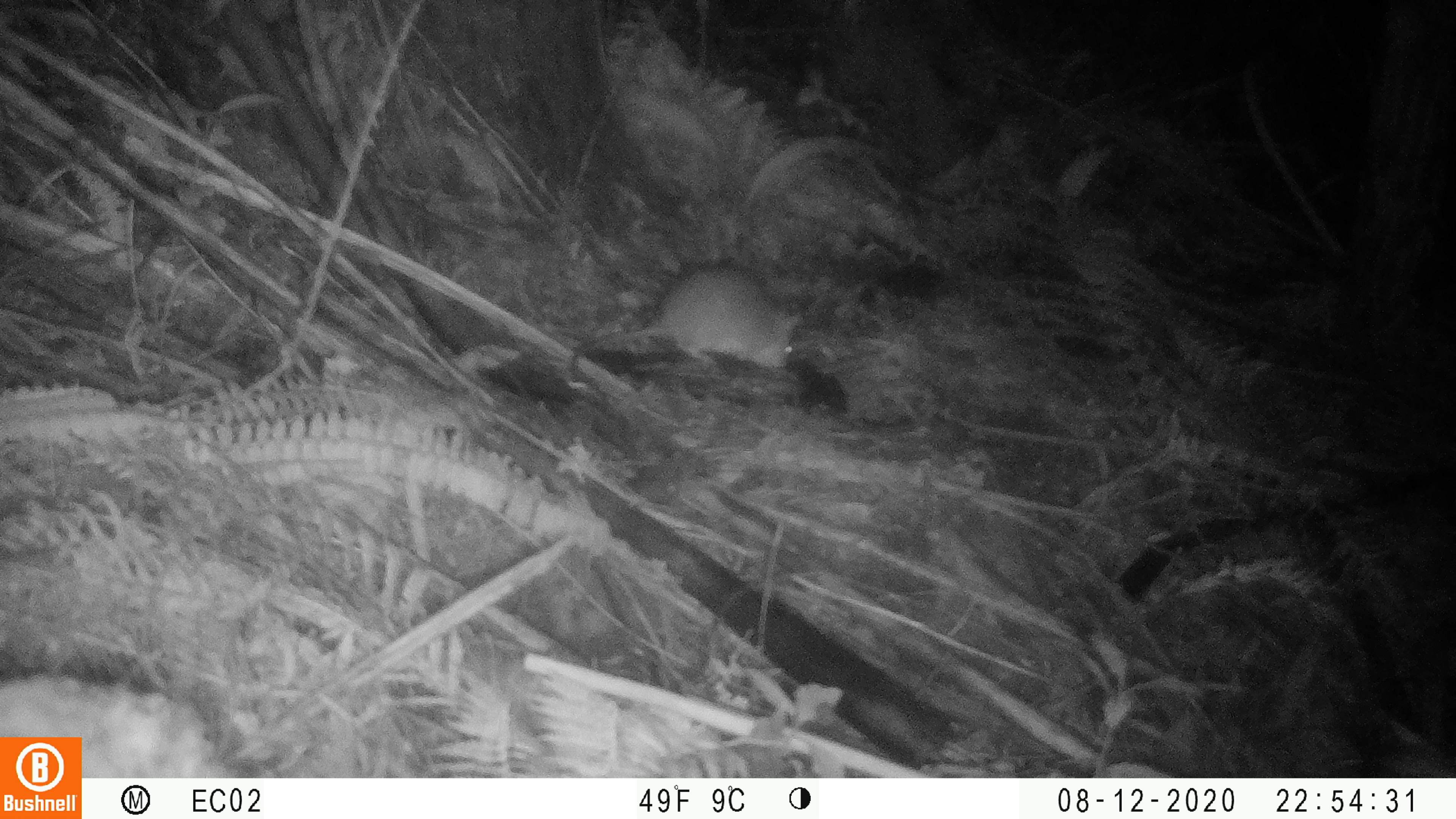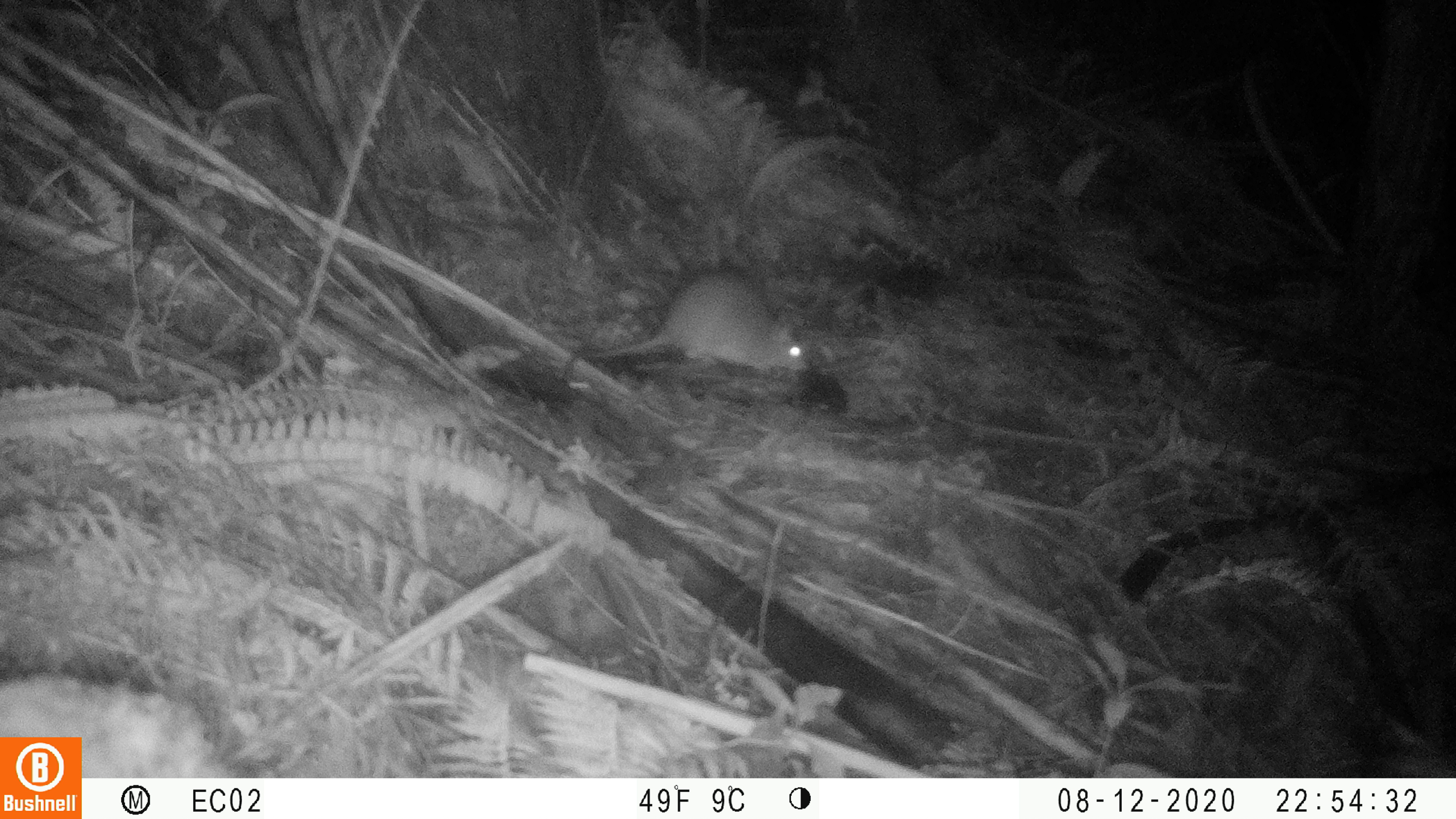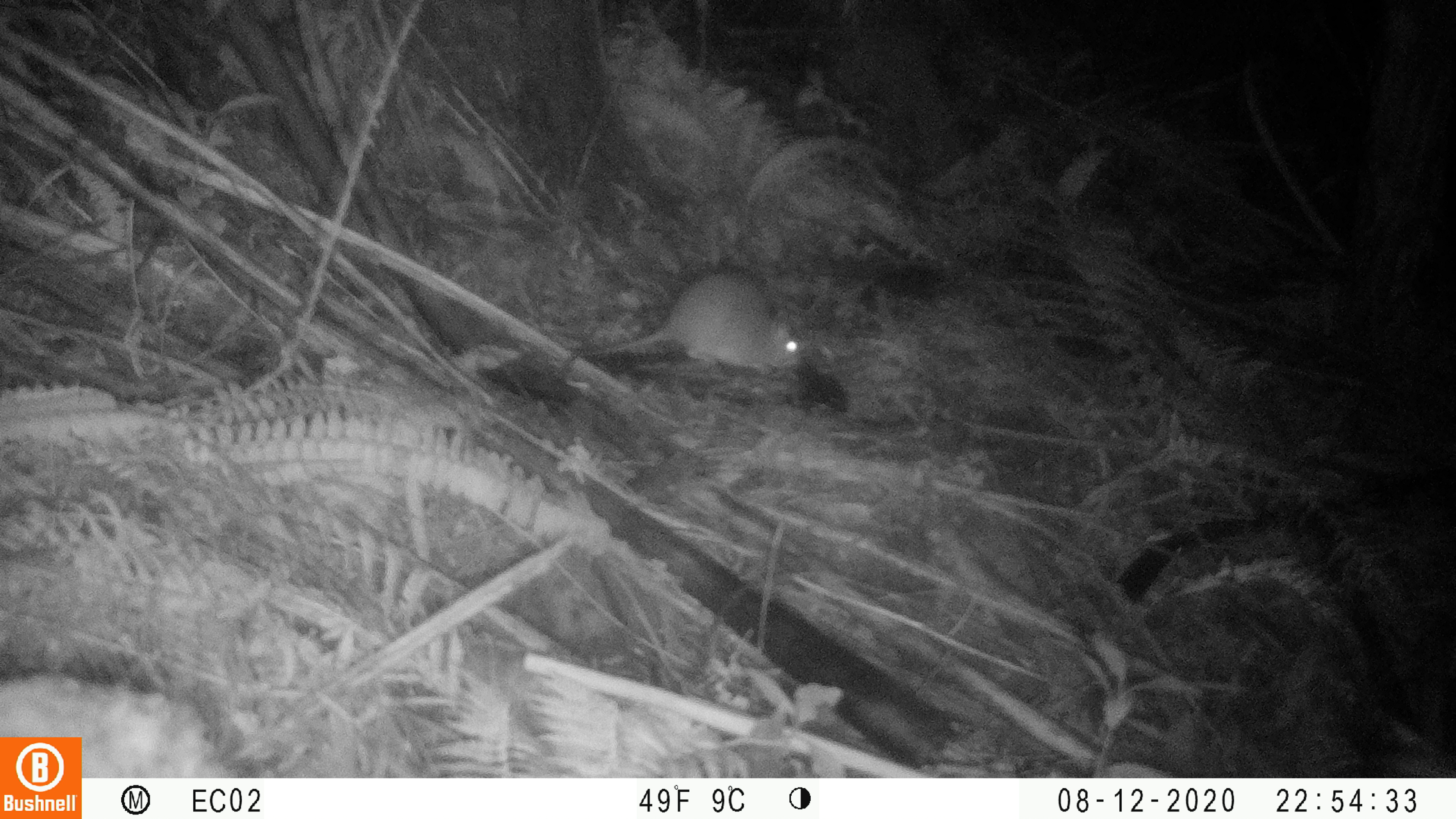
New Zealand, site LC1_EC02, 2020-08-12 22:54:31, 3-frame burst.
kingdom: Animalia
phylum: Chordata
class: Mammalia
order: Rodentia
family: Muridae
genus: Rattus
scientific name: Rattus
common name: rat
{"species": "rat (Rattus)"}